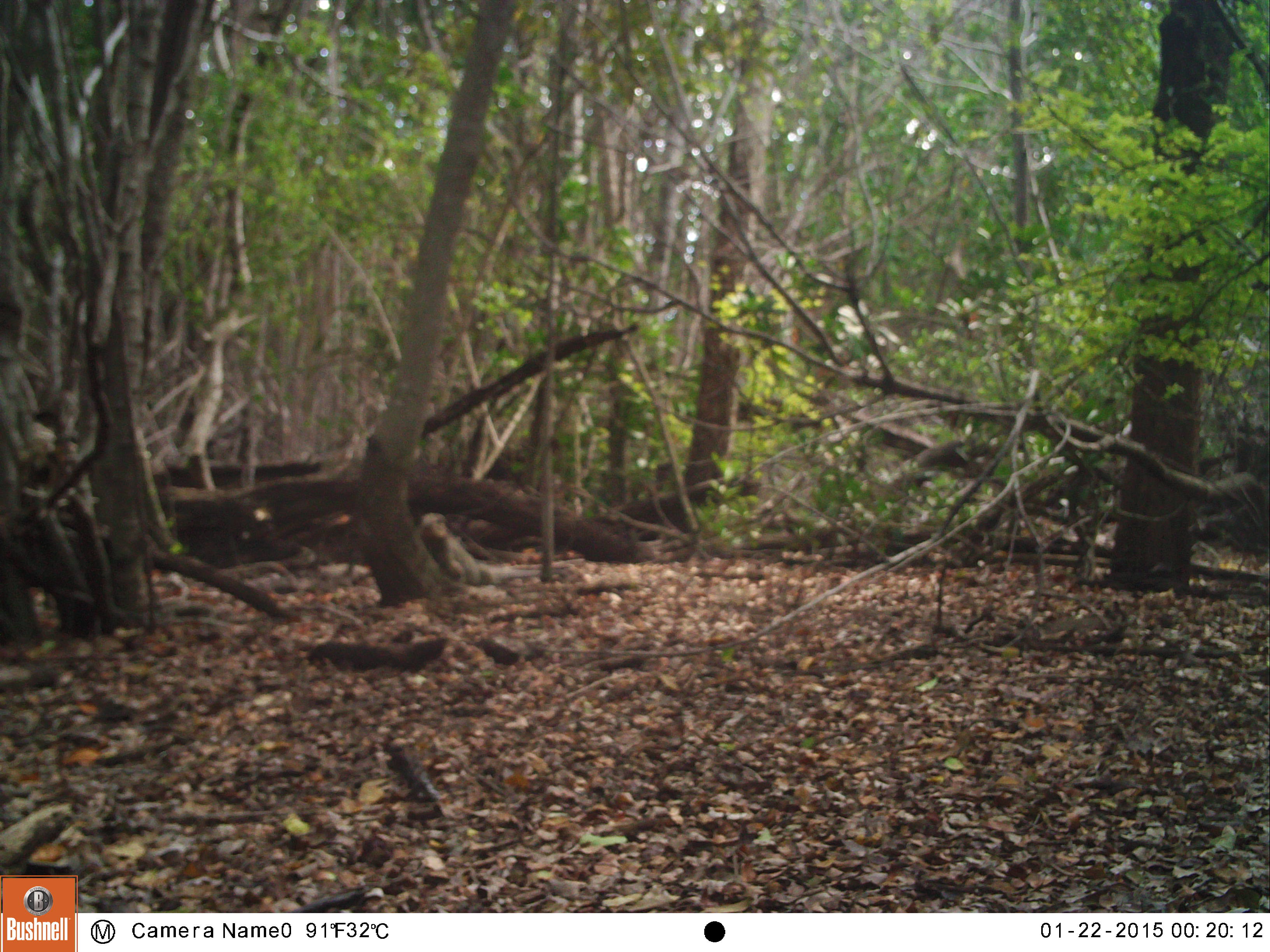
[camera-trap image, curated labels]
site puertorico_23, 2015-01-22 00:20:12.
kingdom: Animalia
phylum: Chordata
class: Reptilia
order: Squamata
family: Iguanidae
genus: Iguana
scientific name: Iguana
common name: typical iguanas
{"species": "Iguana (typical iguanas)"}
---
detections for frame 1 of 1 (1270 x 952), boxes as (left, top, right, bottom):
iguana: (414, 507, 553, 584)